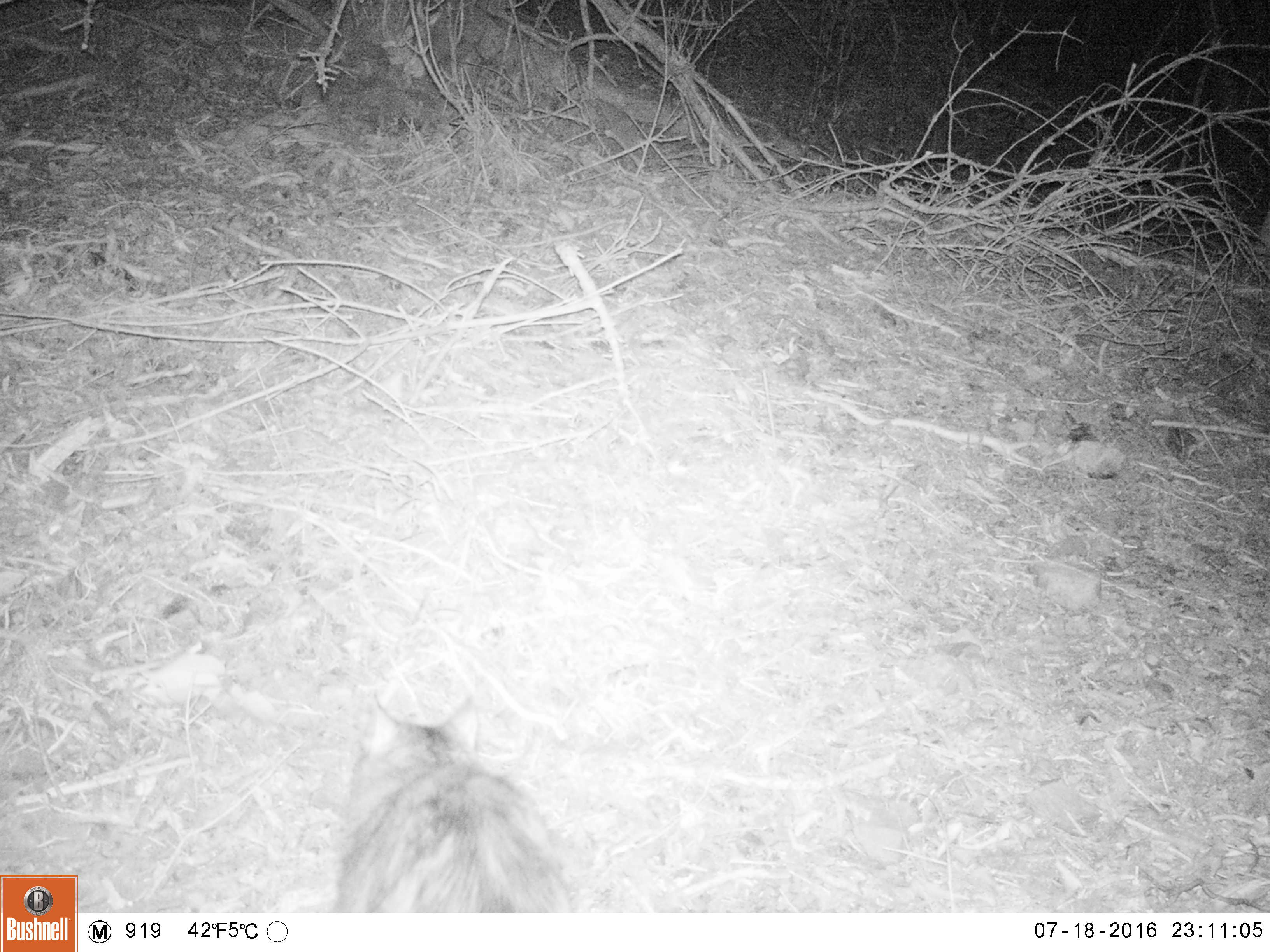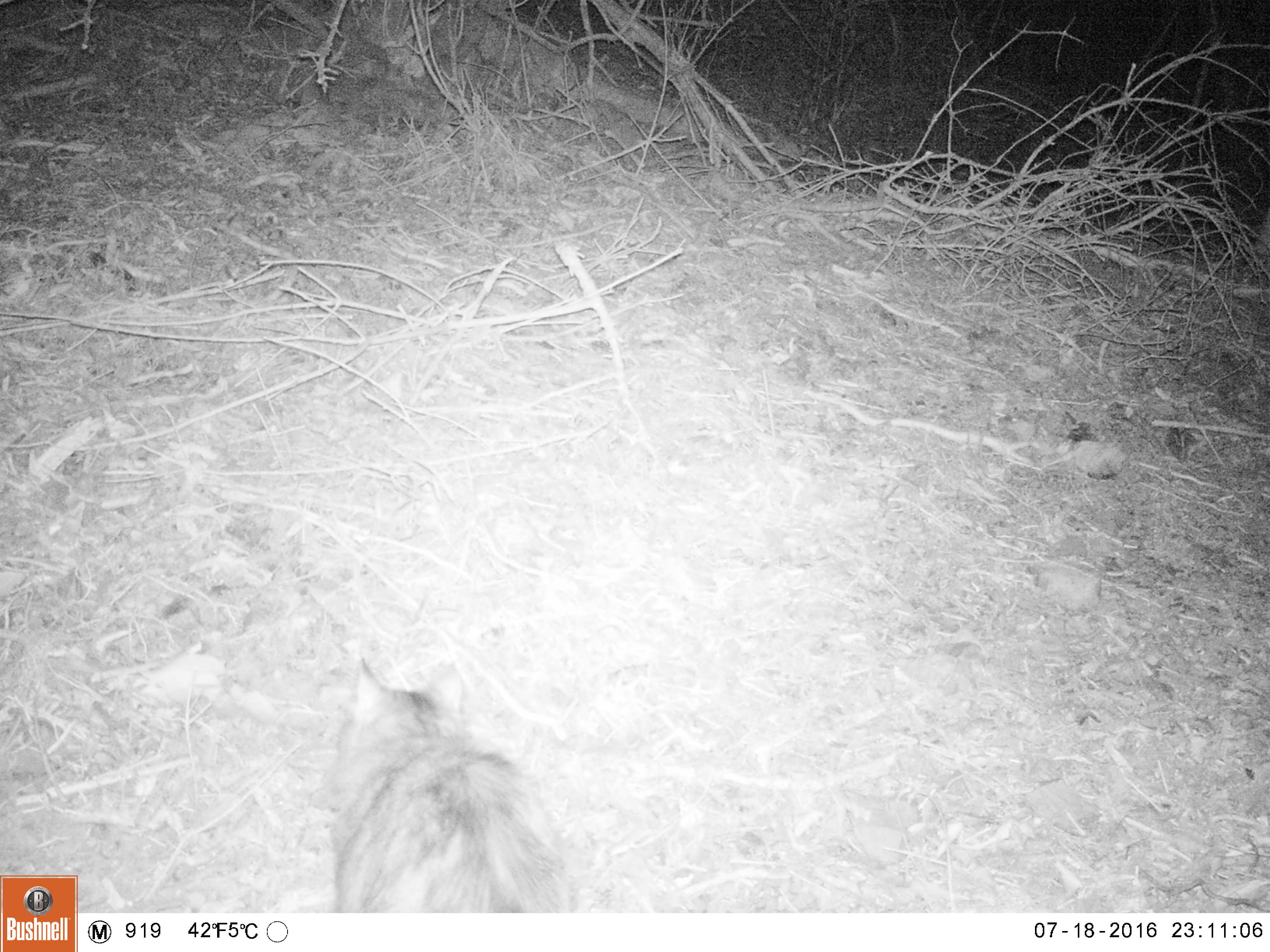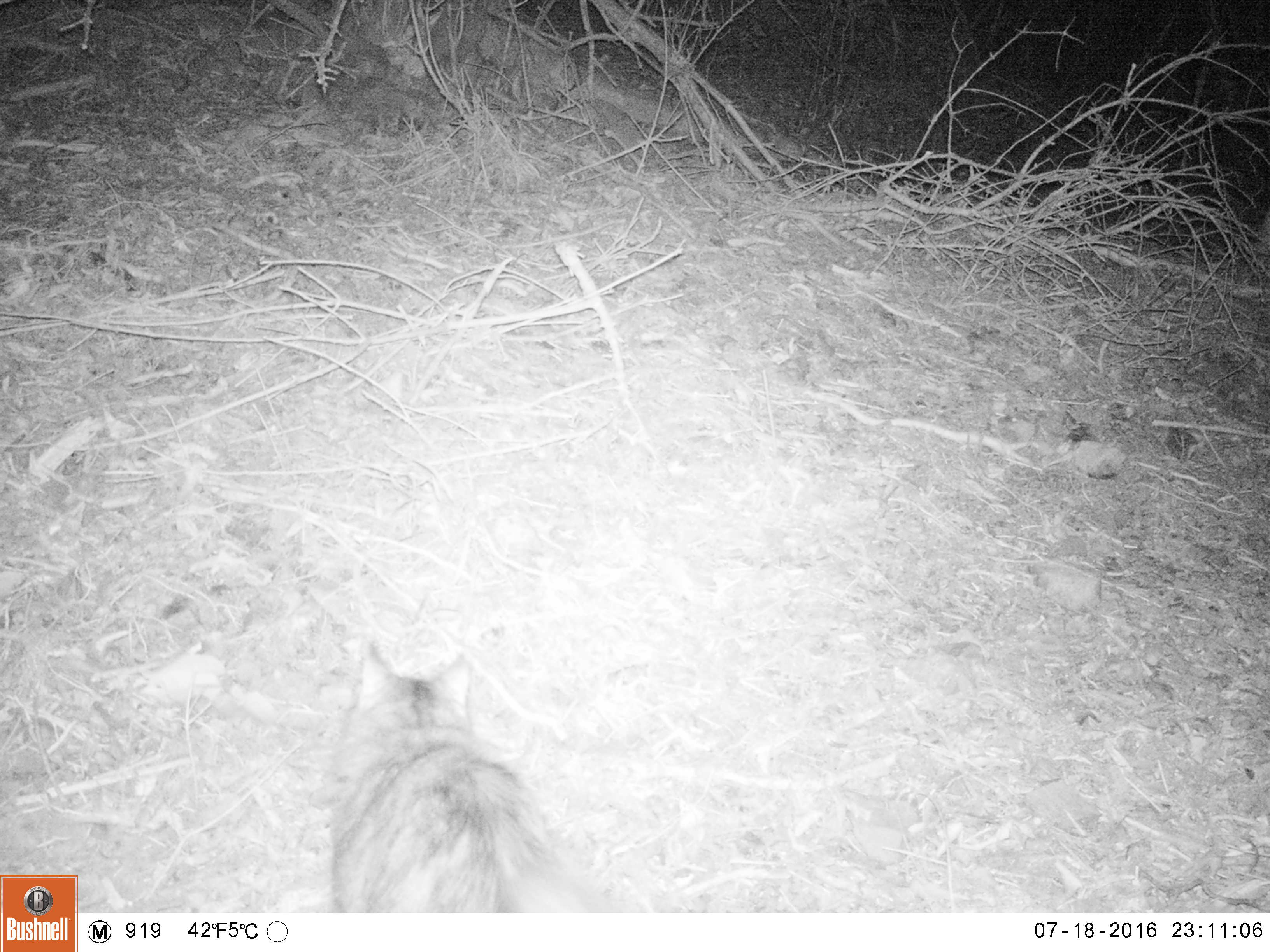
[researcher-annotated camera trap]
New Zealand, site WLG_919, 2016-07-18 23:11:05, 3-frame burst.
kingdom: Animalia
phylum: Chordata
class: Mammalia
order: Carnivora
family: Felidae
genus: Felis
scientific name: Felis catus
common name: domestic cat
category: cat